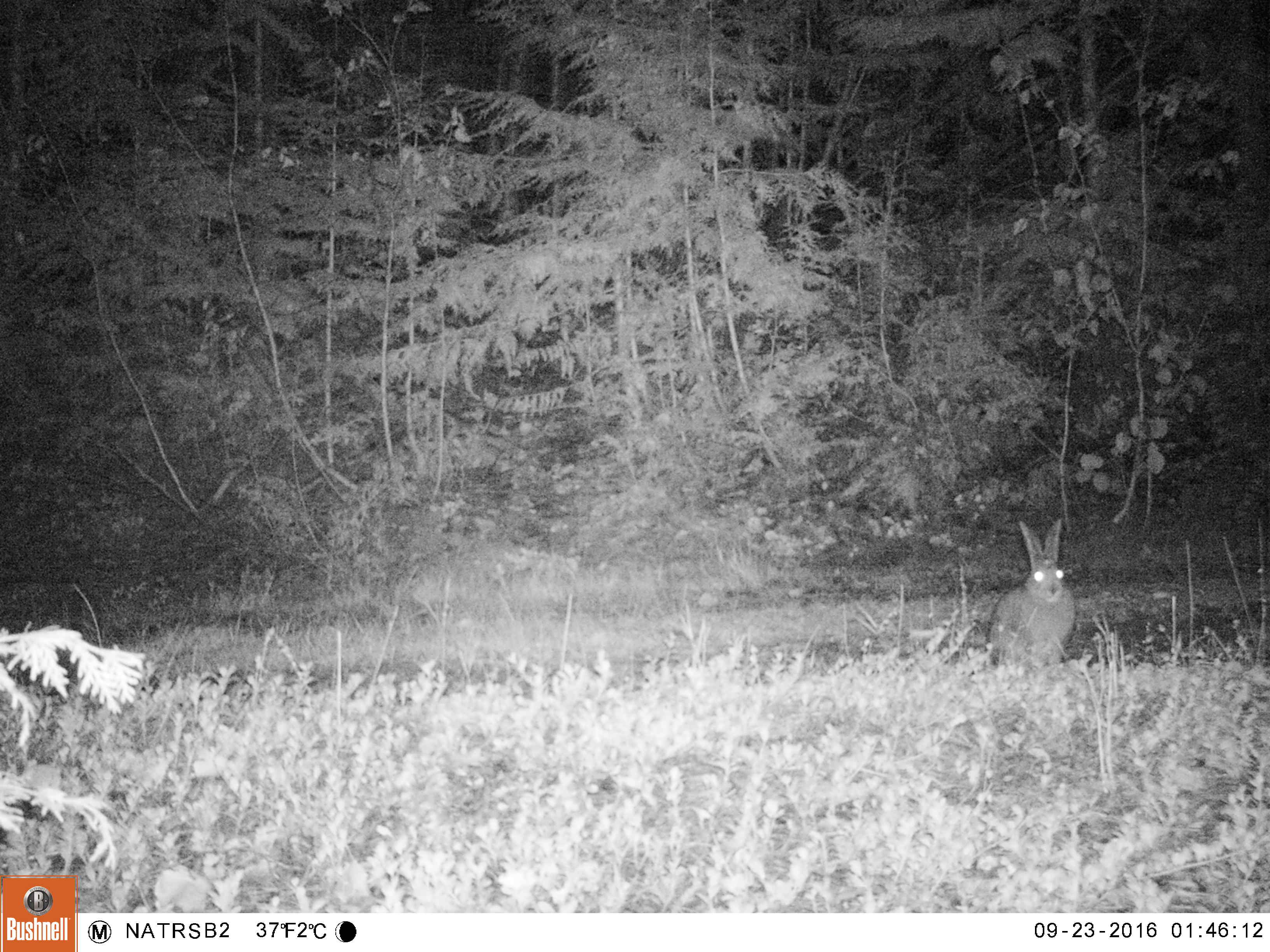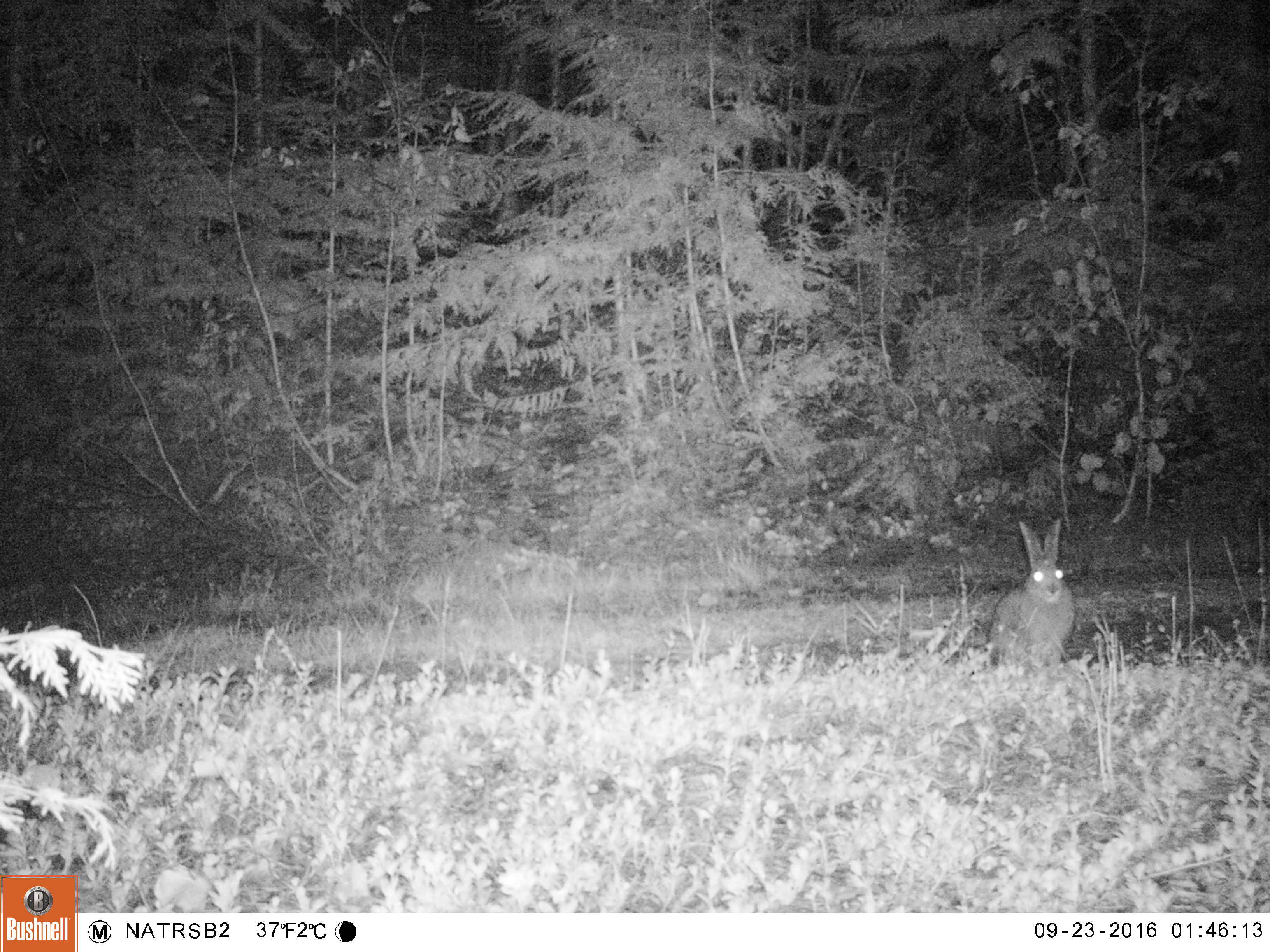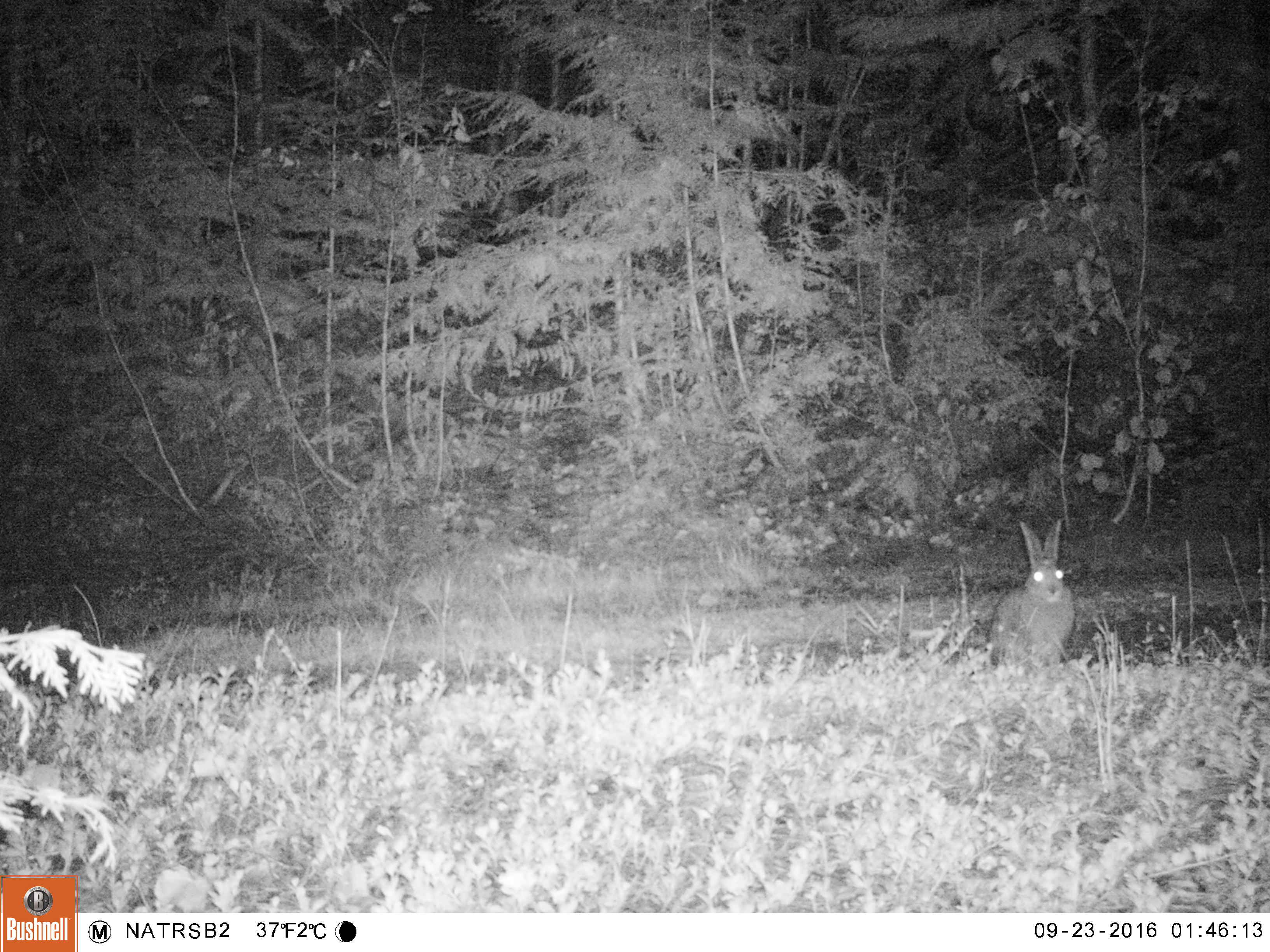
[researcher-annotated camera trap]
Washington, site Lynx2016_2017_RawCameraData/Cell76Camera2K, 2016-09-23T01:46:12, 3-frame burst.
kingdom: Animalia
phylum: Chordata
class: Mammalia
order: Lagomorpha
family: Leporidae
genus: Lepus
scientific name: Lepus americanus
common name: snowshoe hare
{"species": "Lepus americanus (snowshoe hare)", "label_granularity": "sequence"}